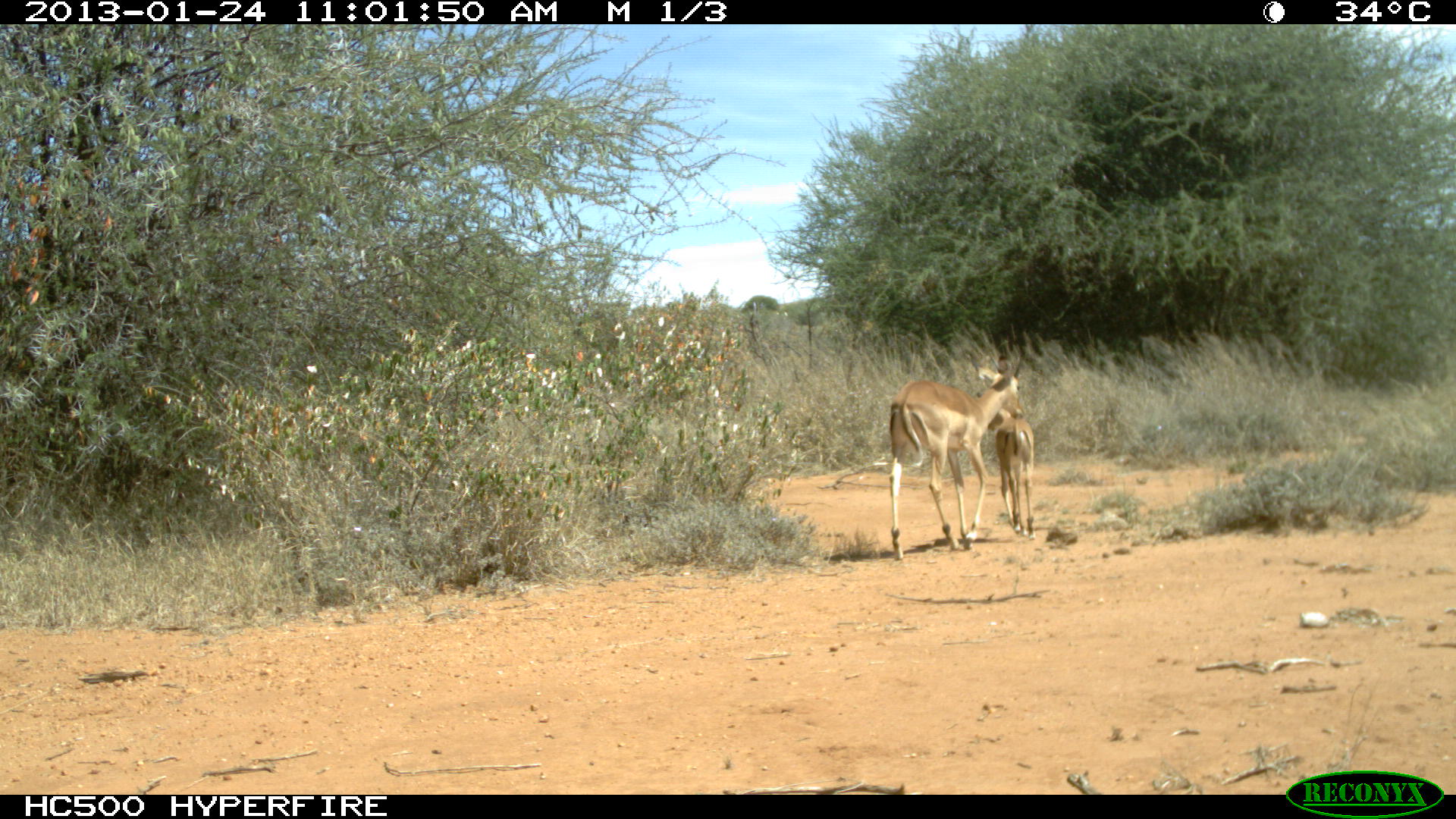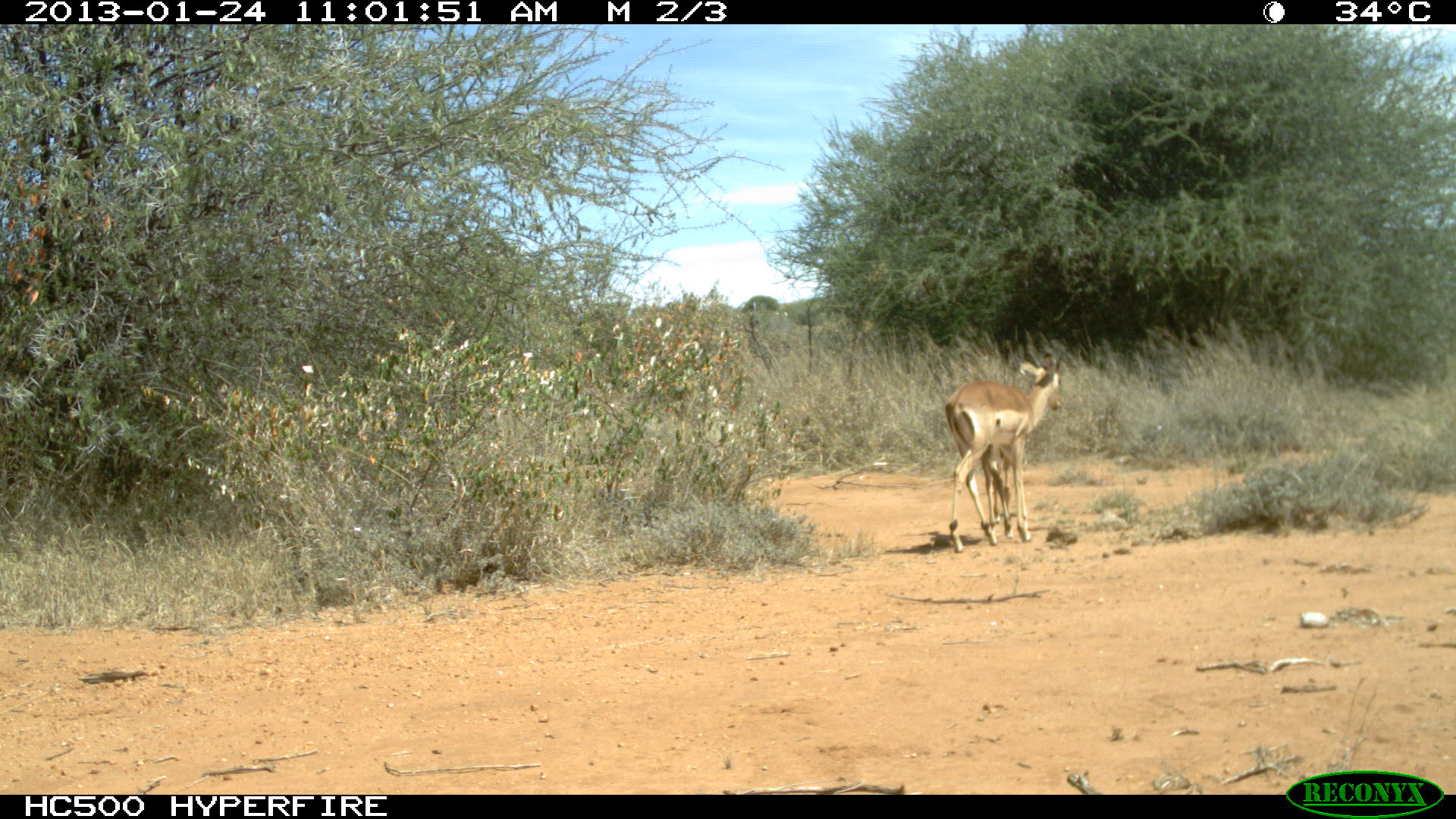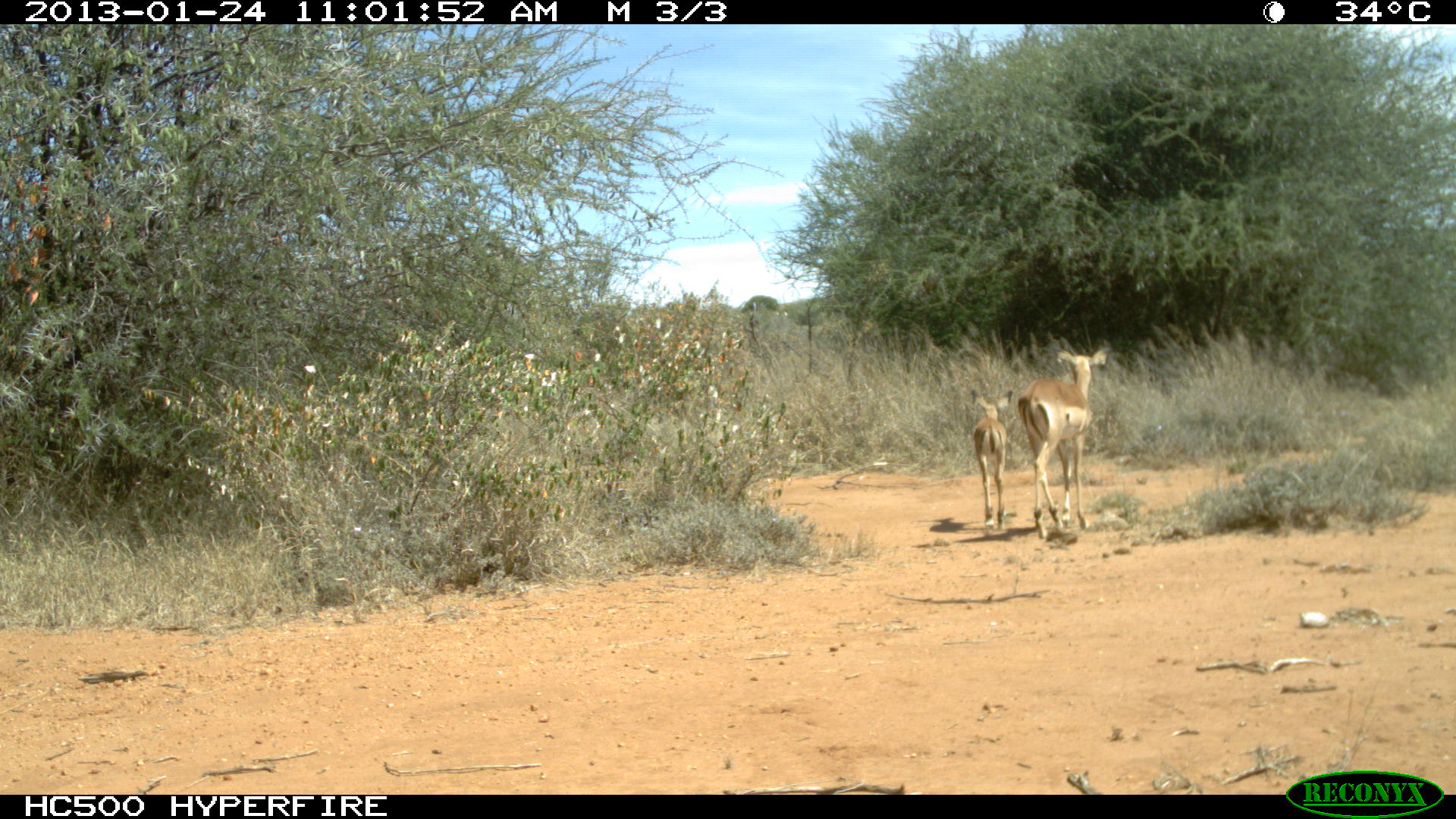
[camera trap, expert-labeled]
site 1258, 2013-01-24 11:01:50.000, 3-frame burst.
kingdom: Animalia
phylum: Chordata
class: Mammalia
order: Artiodactyla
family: Bovidae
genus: Aepyceros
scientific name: Aepyceros melampus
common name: impala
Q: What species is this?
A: Aepyceros melampus (impala).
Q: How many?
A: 3.